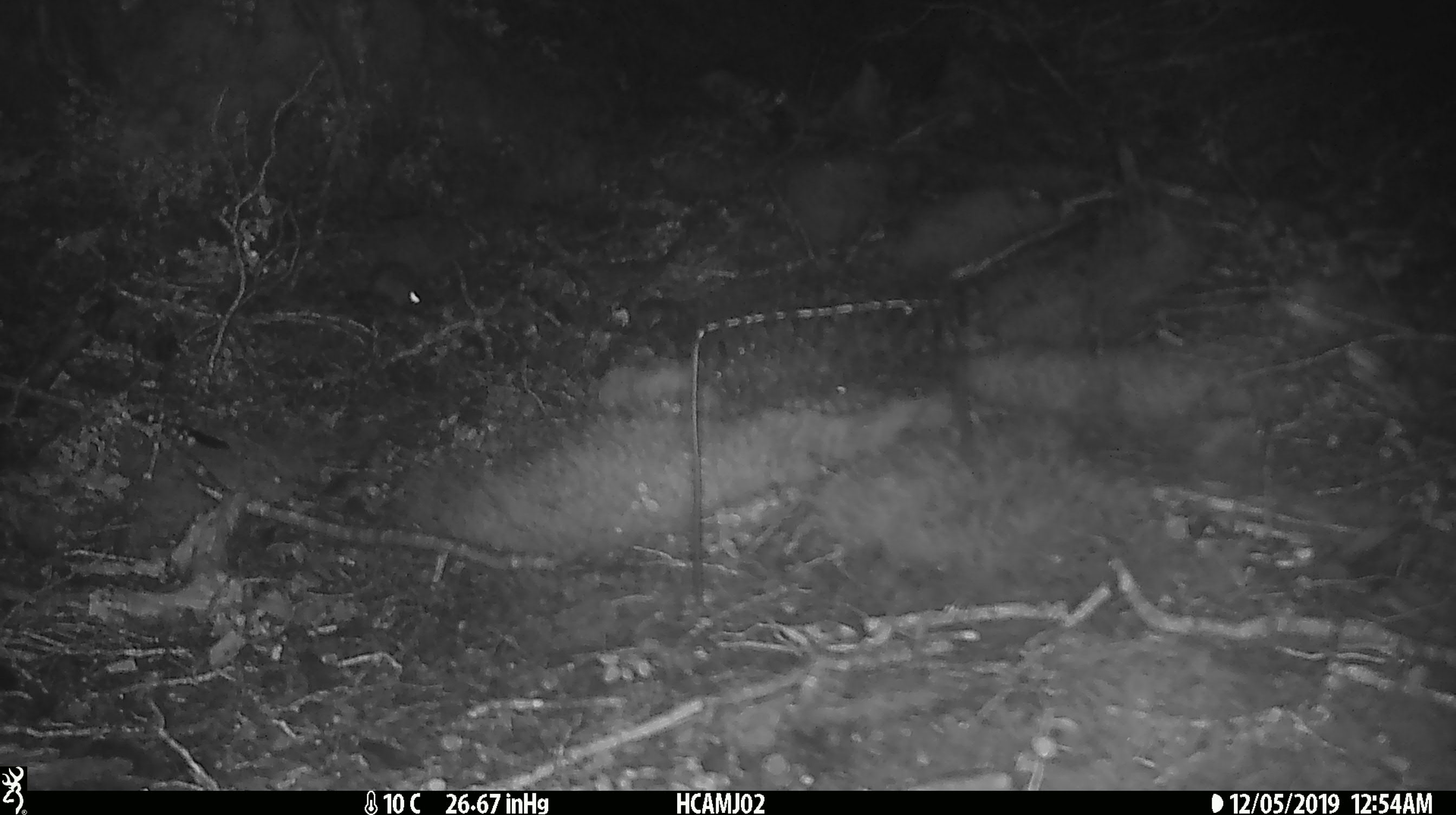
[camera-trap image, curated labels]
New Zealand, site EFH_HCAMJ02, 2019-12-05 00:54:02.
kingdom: Animalia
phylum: Chordata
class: Mammalia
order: Rodentia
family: Muridae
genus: Mus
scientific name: Mus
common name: mouse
Mouse (Mus).